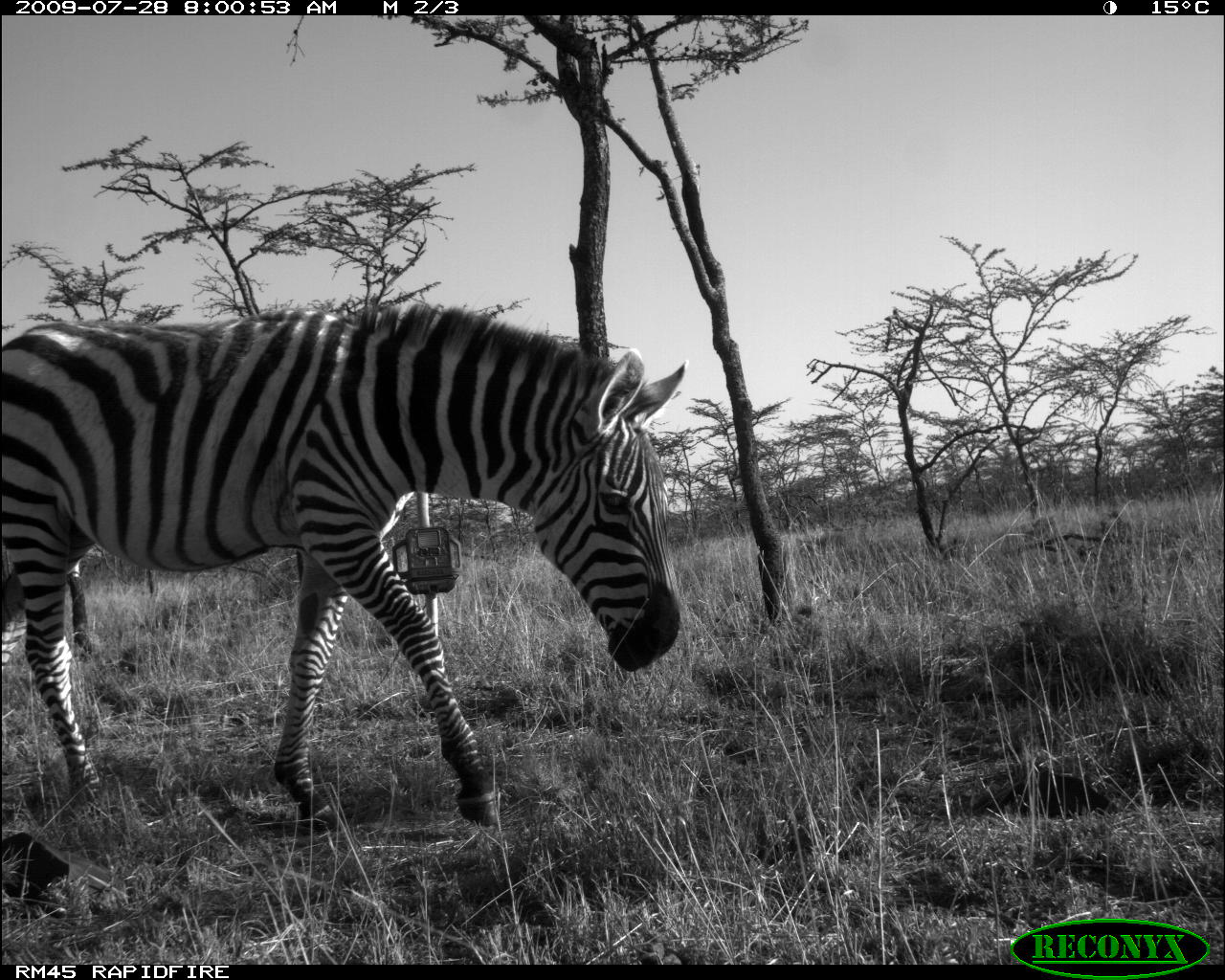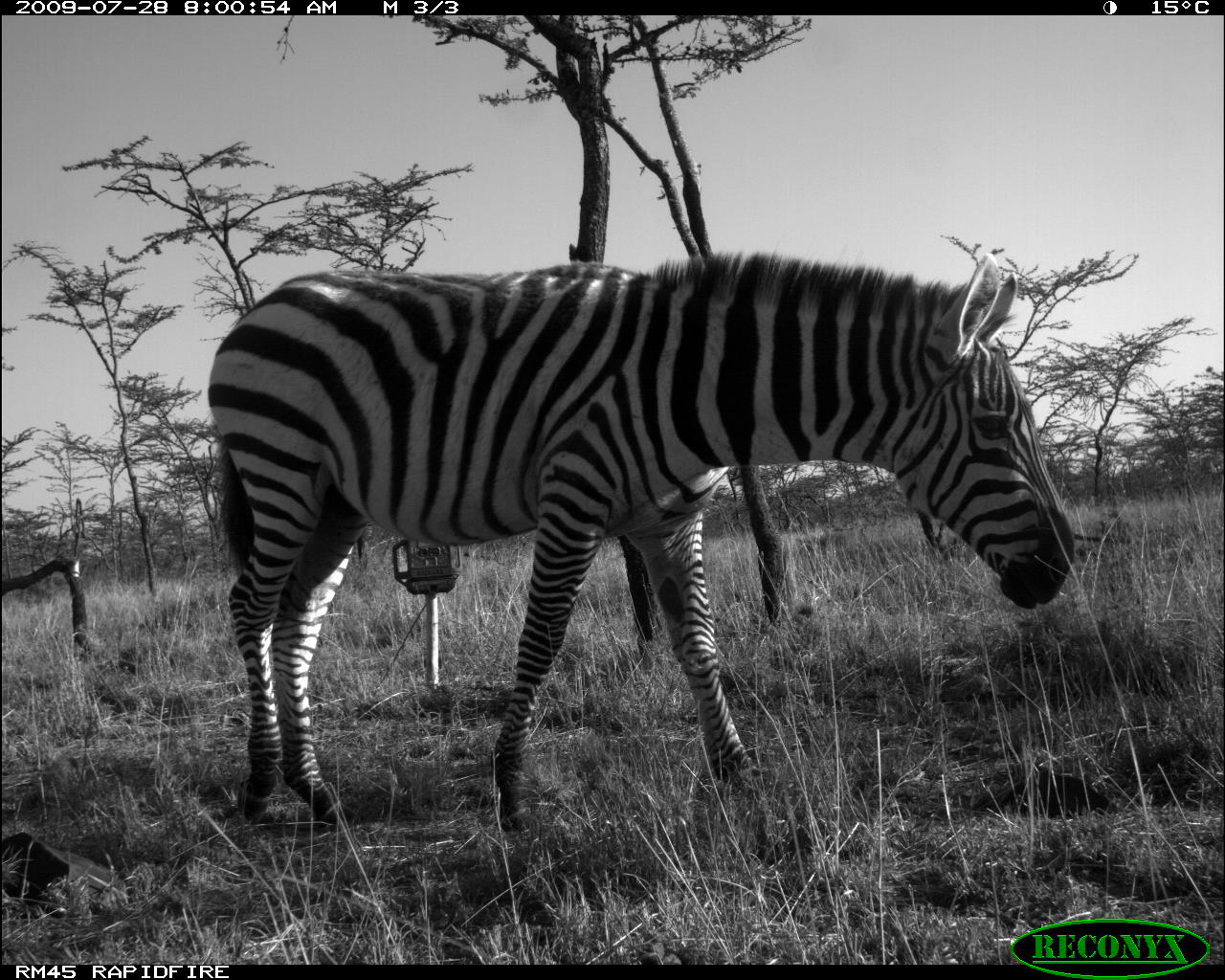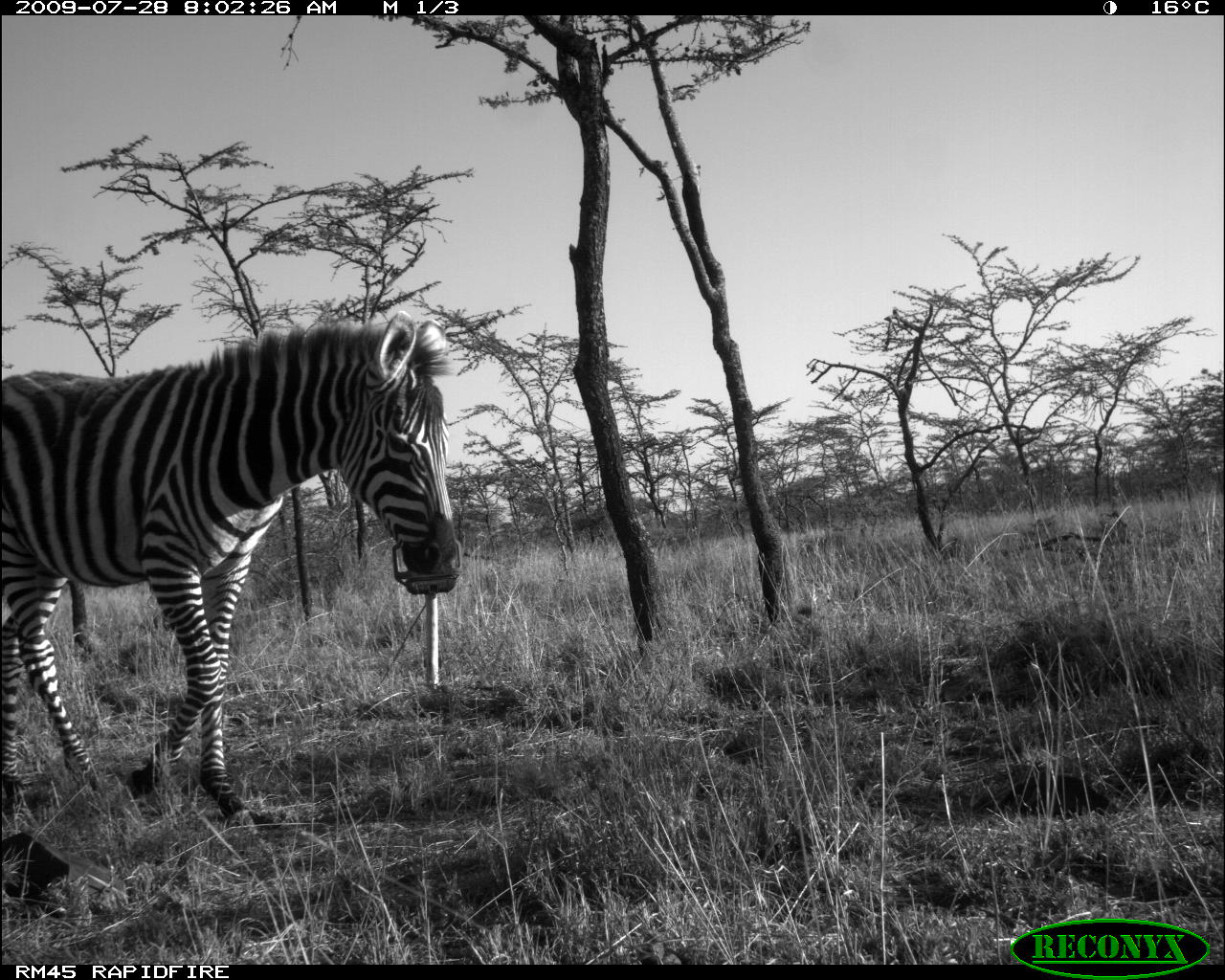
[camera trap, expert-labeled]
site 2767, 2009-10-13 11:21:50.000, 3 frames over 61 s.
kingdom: Animalia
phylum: Chordata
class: Mammalia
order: Perissodactyla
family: Equidae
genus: Equus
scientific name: Equus quagga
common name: plains zebra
Equus quagga (plains zebra), count 1.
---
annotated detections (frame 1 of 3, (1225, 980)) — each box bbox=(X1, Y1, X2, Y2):
equus quagga: bbox=(0, 299, 687, 830)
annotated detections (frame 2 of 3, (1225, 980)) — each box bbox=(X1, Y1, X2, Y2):
equus quagga: bbox=(207, 249, 1078, 834)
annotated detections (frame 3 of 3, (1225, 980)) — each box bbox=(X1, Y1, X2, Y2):
equus quagga: bbox=(0, 306, 463, 834)